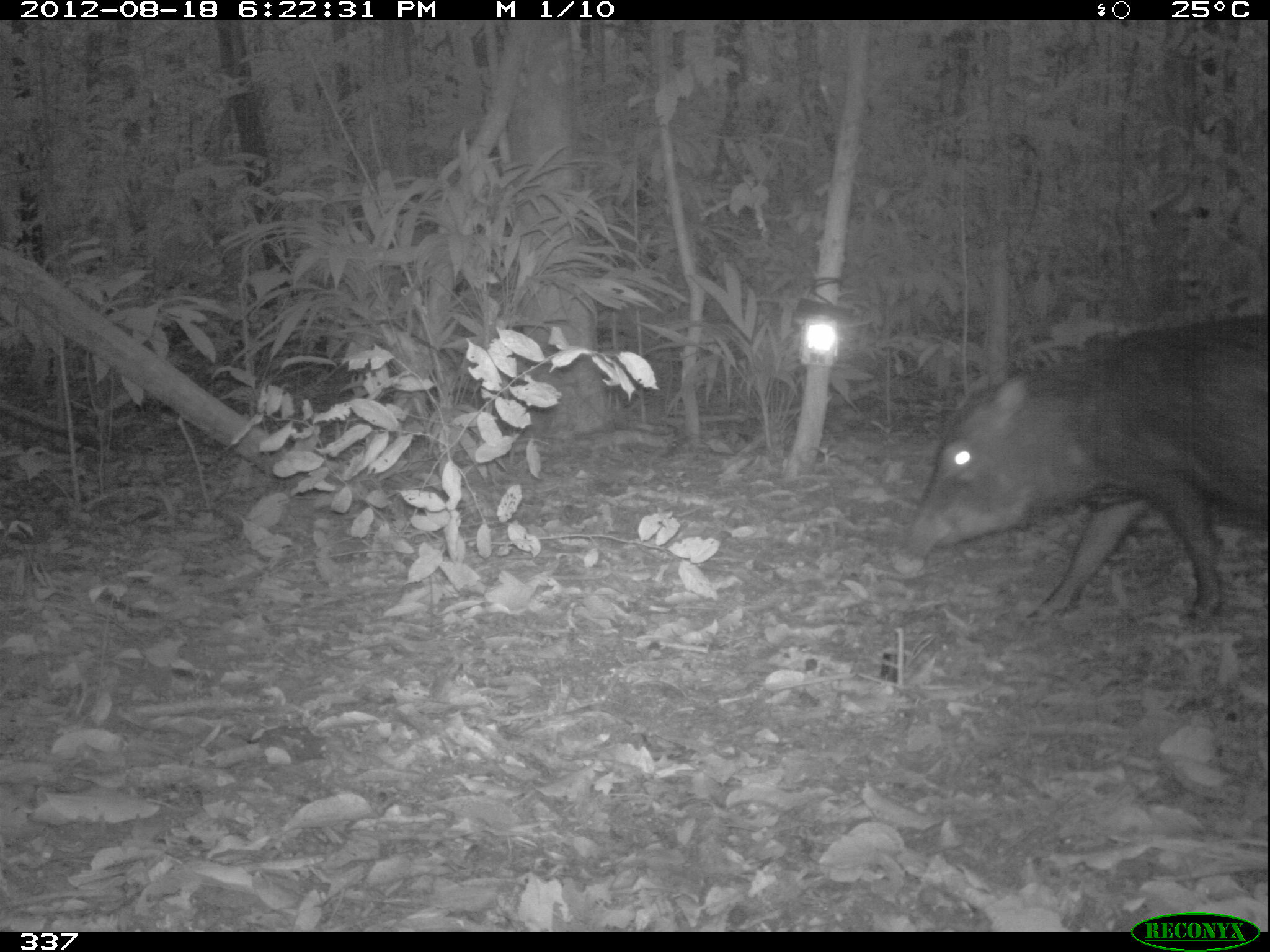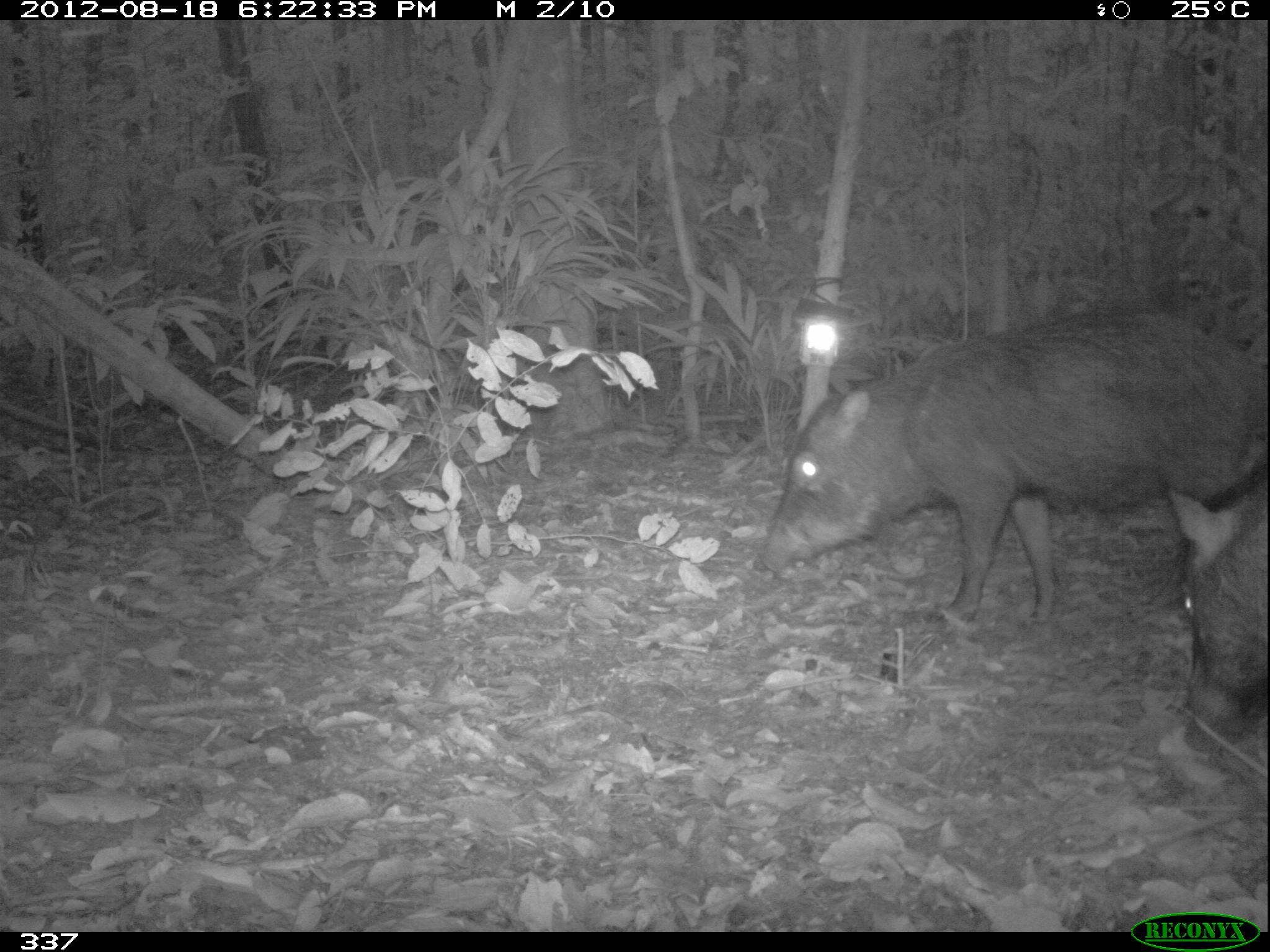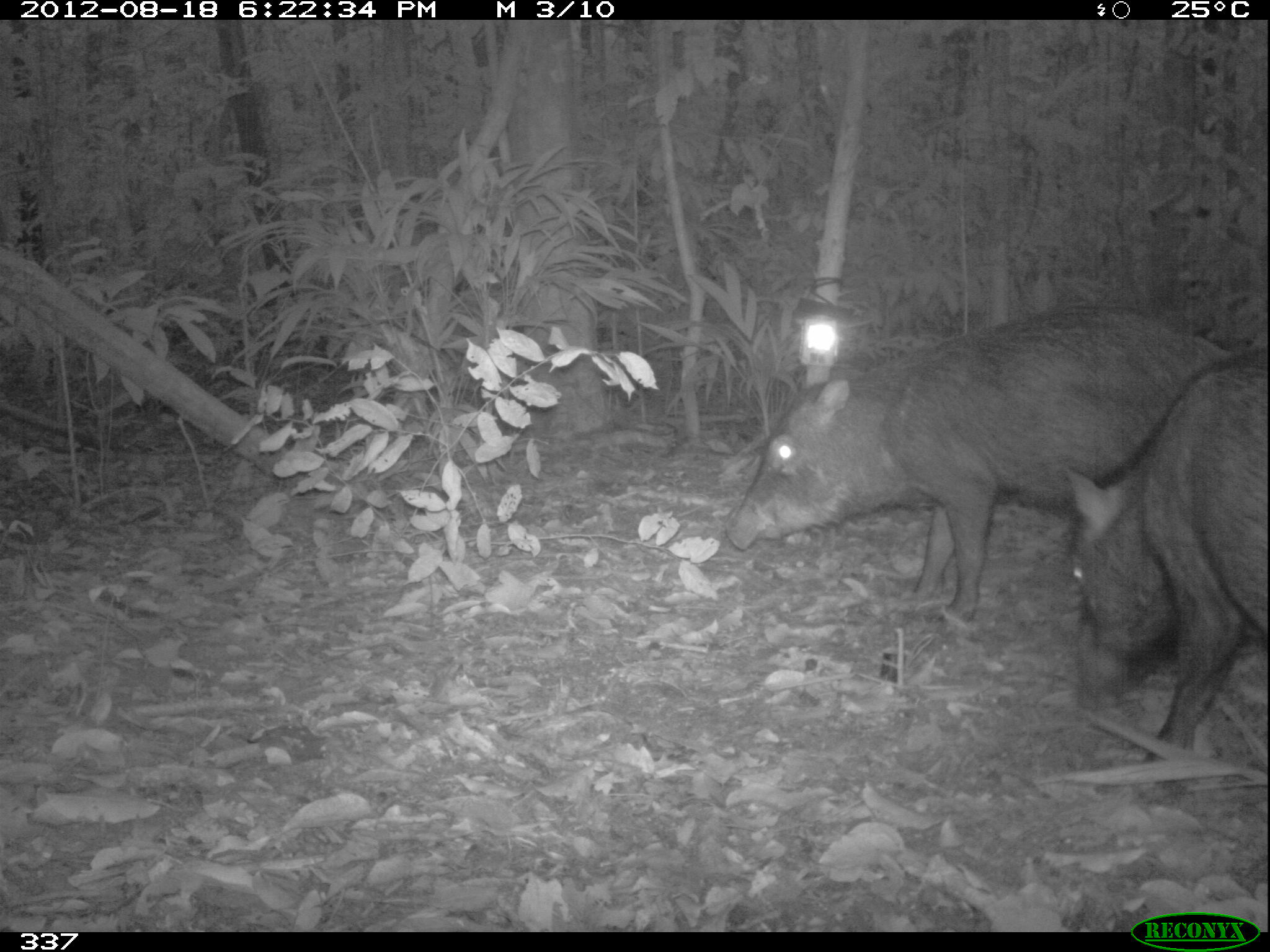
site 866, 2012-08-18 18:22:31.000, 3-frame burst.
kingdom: Animalia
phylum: Chordata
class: Mammalia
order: Artiodactyla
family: Tayassuidae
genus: Tayassu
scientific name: Tayassu pecari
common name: white-lipped peccary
Tayassu pecari (white-lipped peccary).